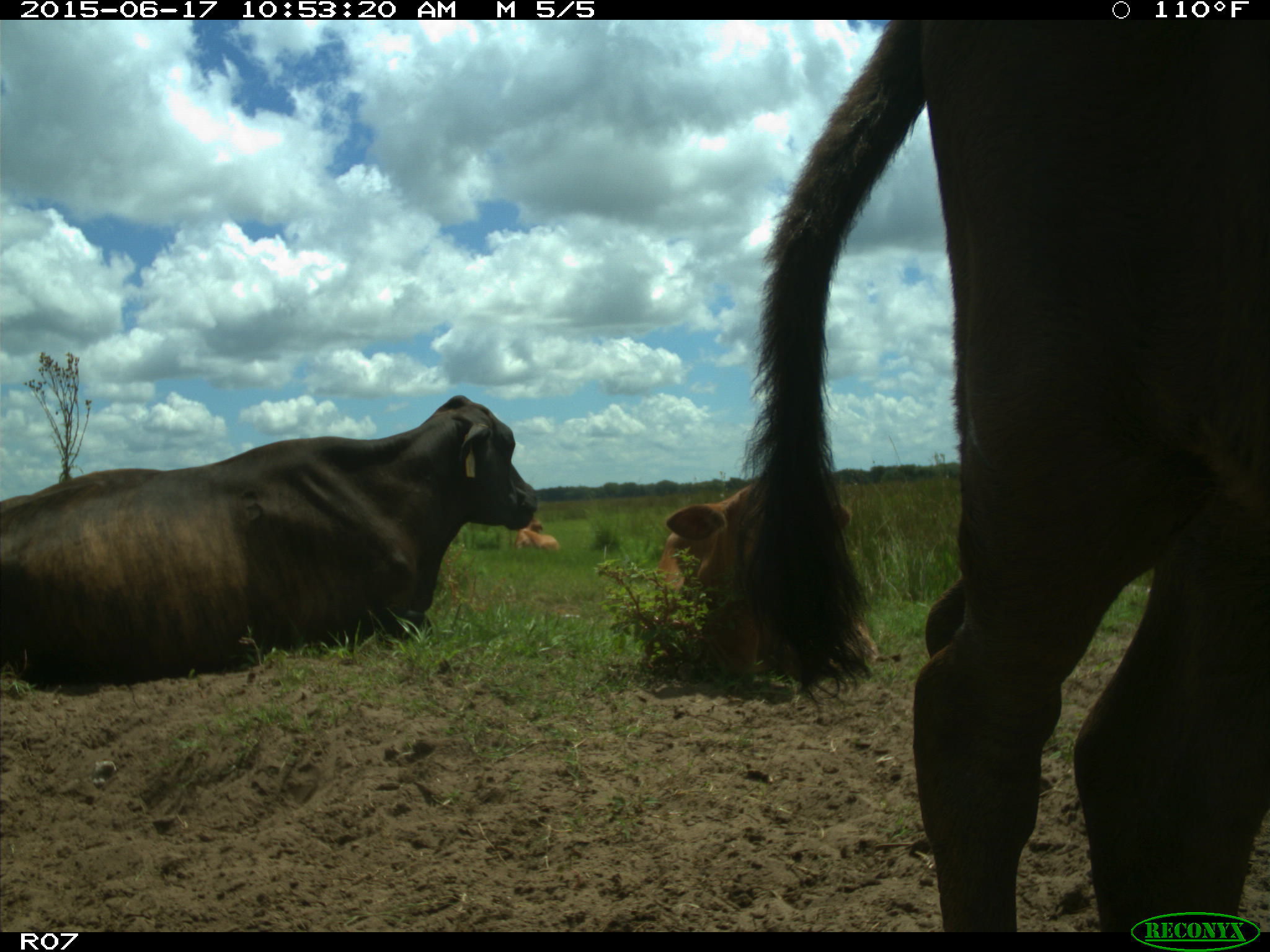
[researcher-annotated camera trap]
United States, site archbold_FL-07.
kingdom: Animalia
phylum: Chordata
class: Mammalia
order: Artiodactyla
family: Bovidae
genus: Bos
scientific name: Bos taurus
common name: domestic cow